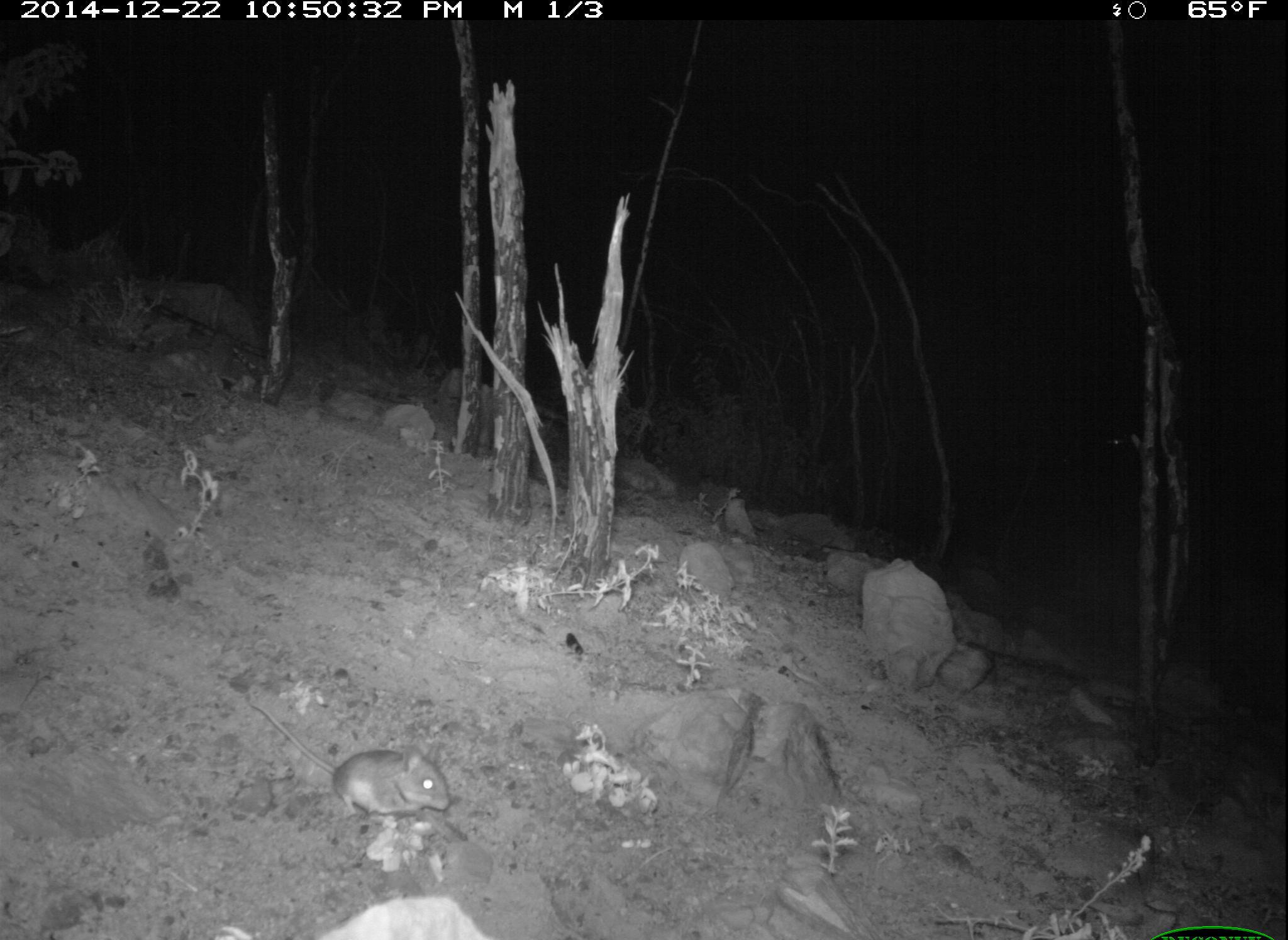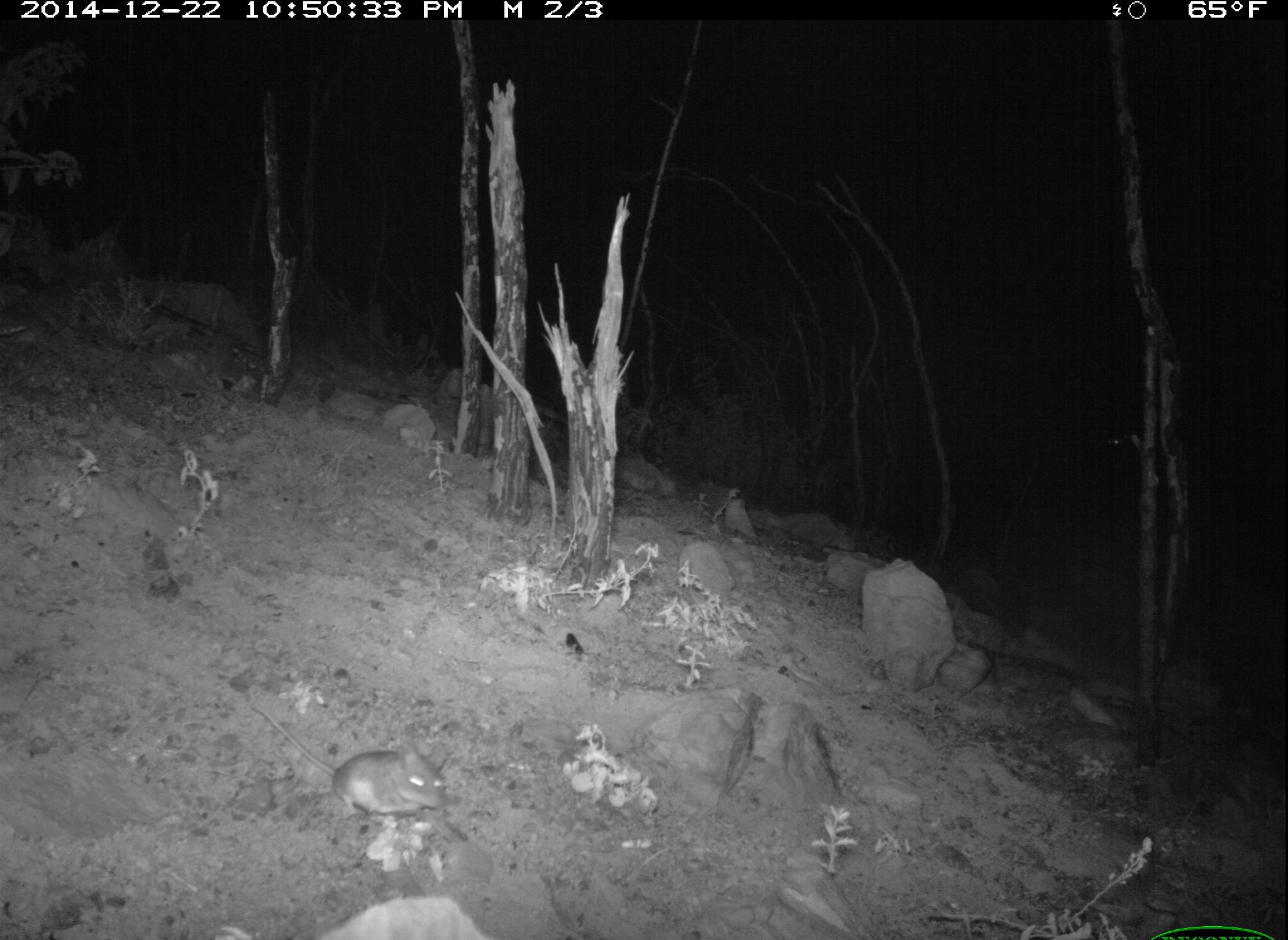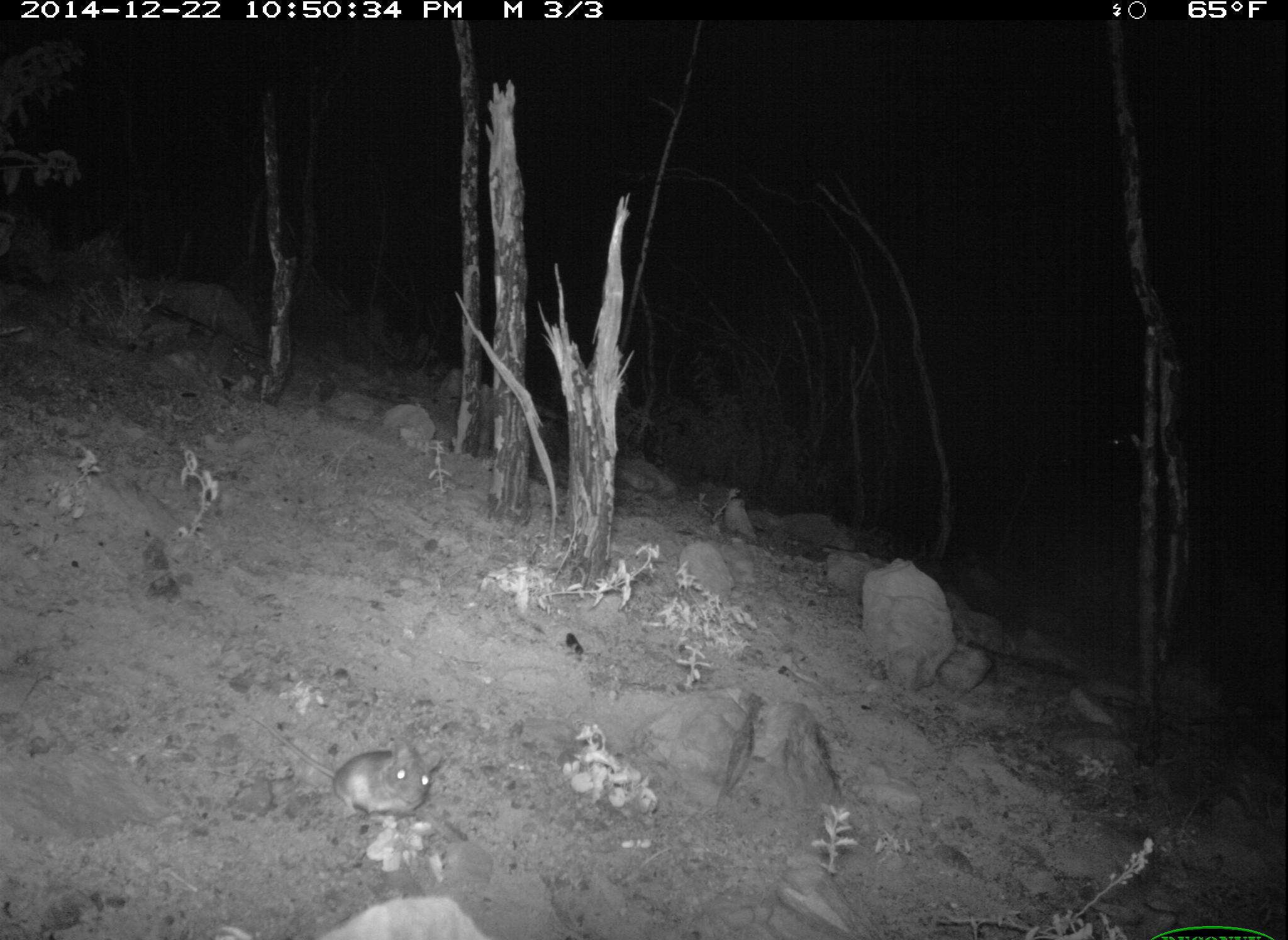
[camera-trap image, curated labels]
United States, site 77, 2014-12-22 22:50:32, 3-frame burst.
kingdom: Animalia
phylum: Chordata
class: Mammalia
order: Rodentia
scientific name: Rodentia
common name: rodent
Rodent (Rodentia).